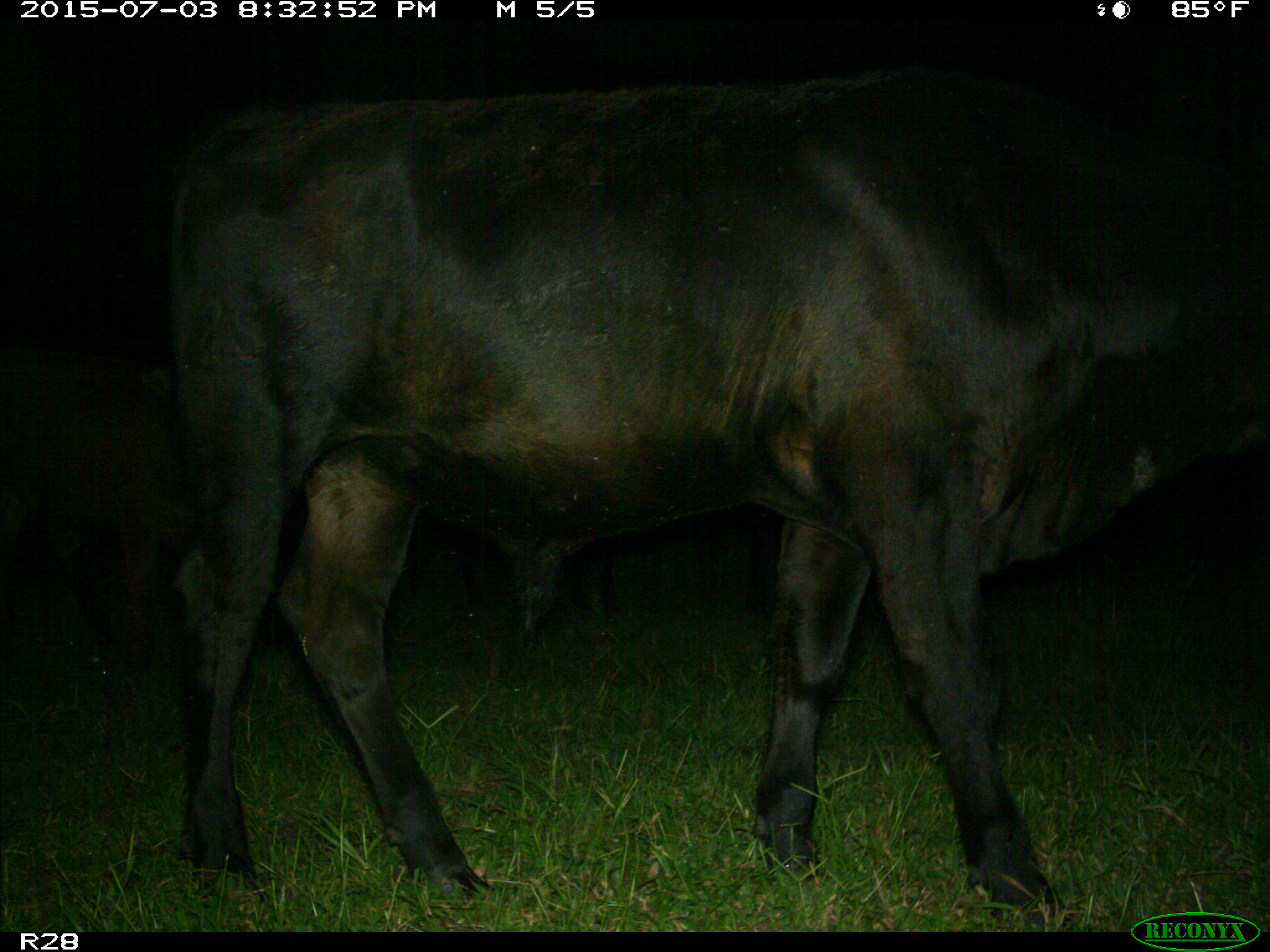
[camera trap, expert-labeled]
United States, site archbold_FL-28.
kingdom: Animalia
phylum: Chordata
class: Mammalia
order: Artiodactyla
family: Bovidae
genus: Bos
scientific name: Bos taurus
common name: domestic cow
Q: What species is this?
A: Bos taurus (domestic cow).